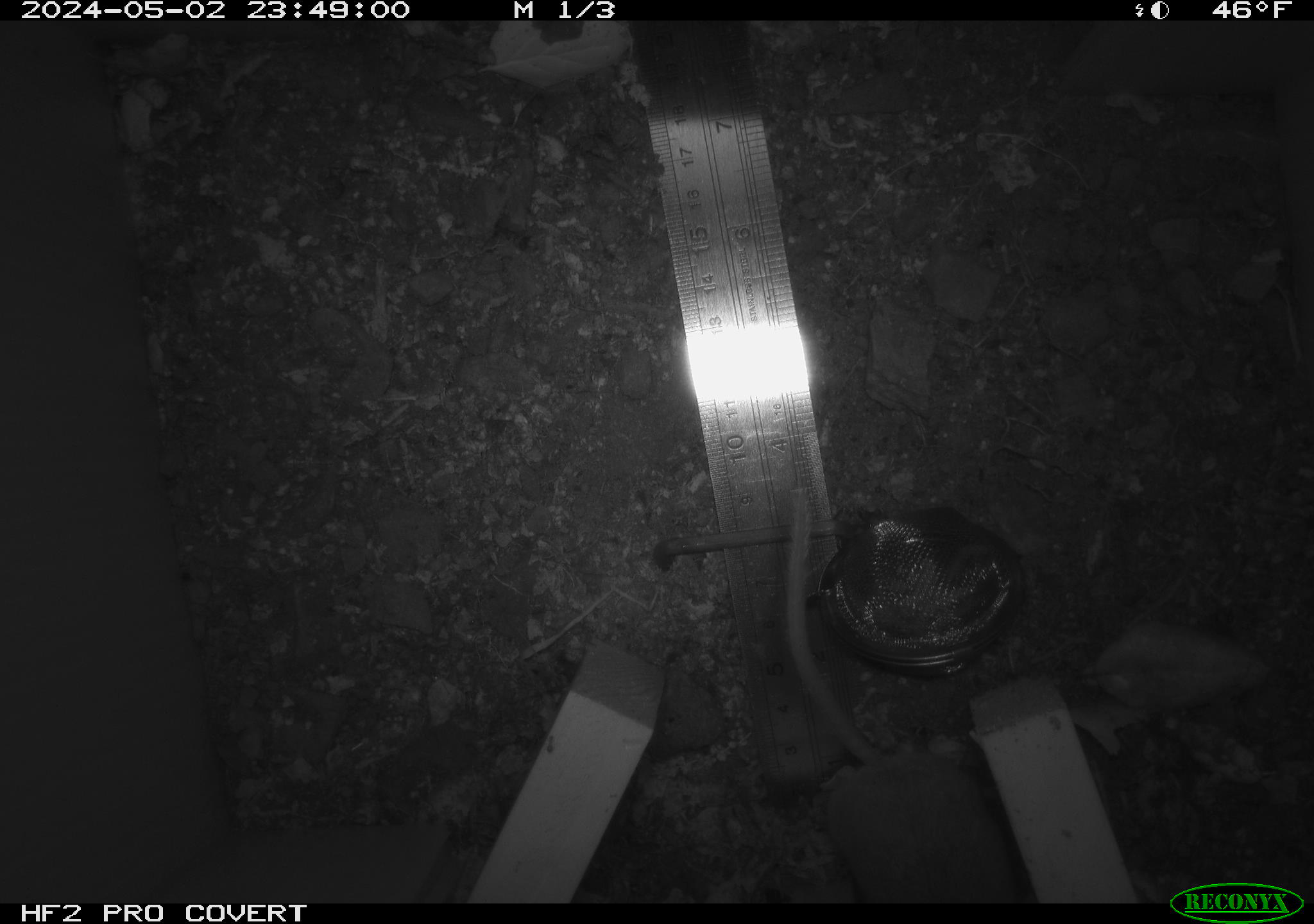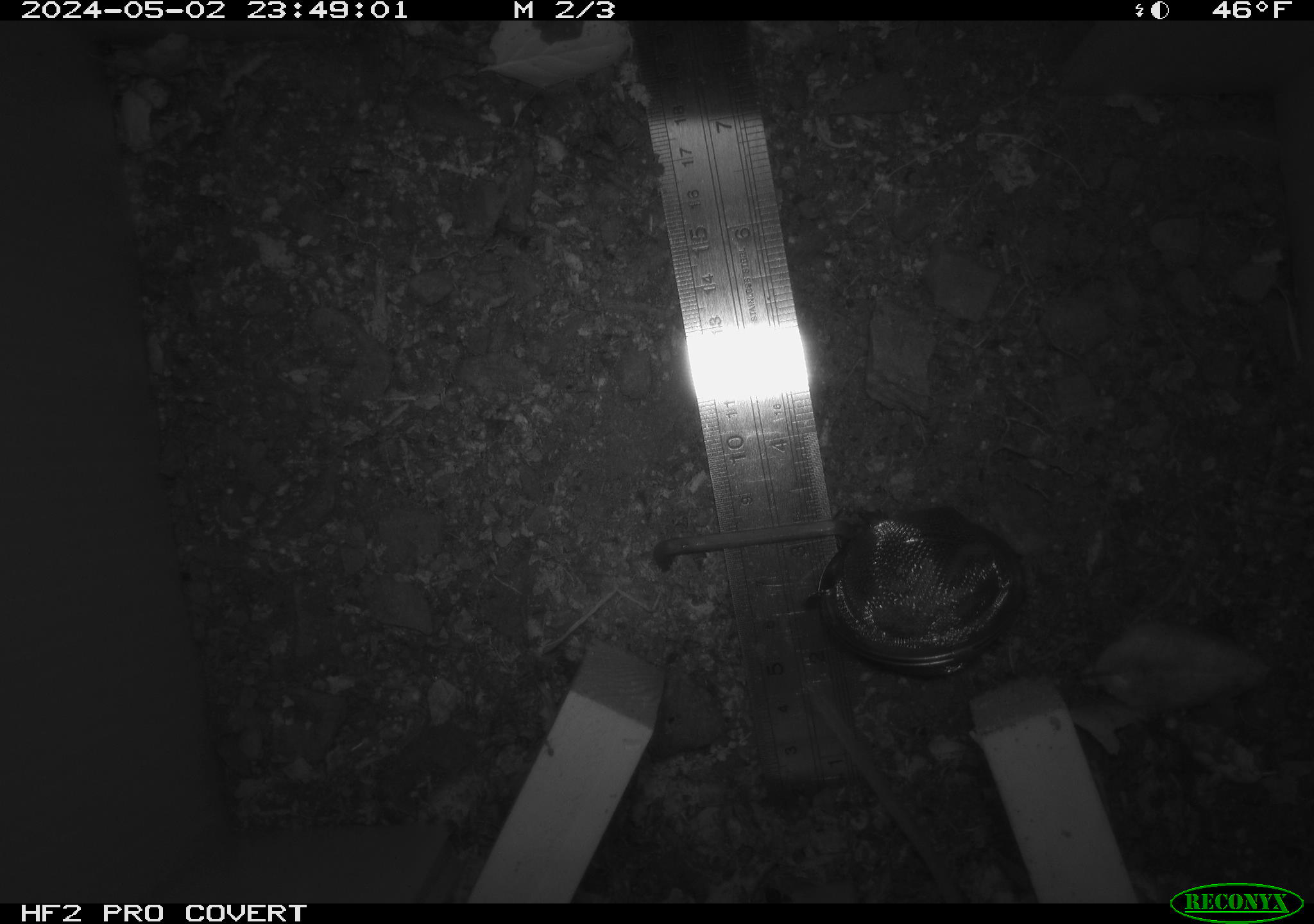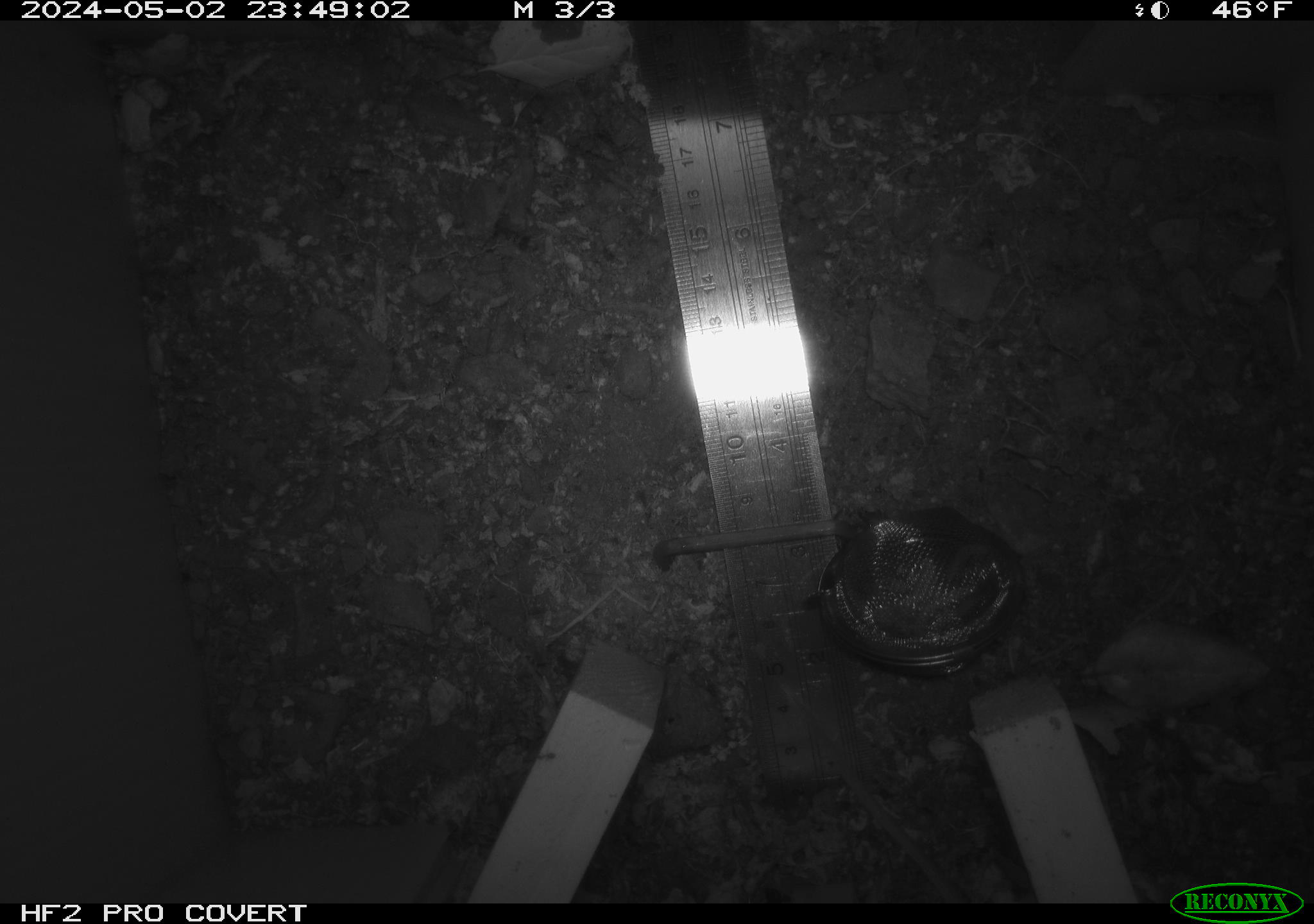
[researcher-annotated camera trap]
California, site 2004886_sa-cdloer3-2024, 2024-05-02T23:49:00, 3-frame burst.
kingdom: Animalia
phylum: Chordata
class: Mammalia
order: Rodentia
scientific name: Rodentia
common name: mouse species